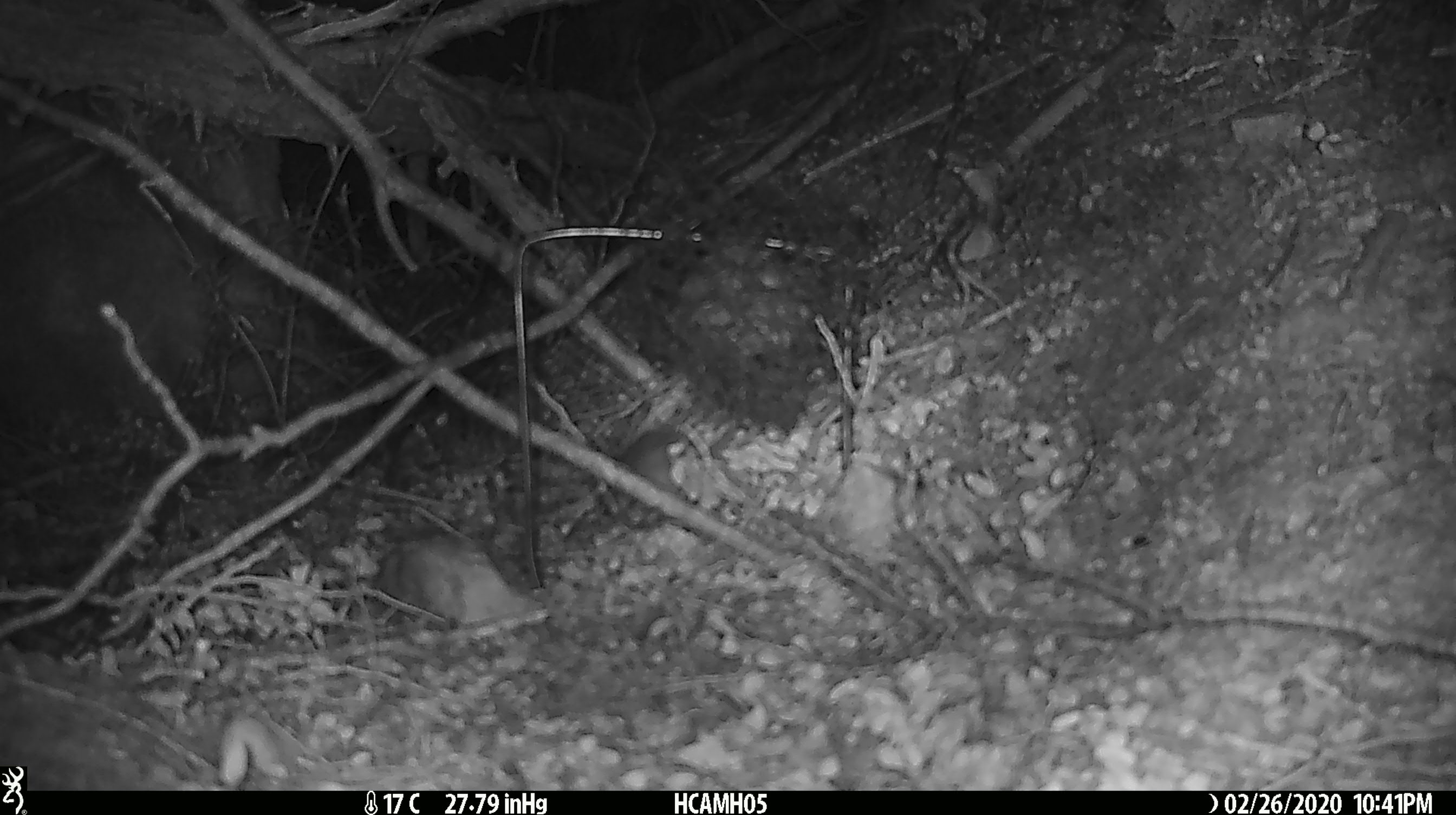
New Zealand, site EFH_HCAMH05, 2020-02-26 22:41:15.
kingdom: Animalia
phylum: Chordata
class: Mammalia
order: Rodentia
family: Muridae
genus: Mus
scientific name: Mus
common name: mouse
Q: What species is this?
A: Mouse (Mus).